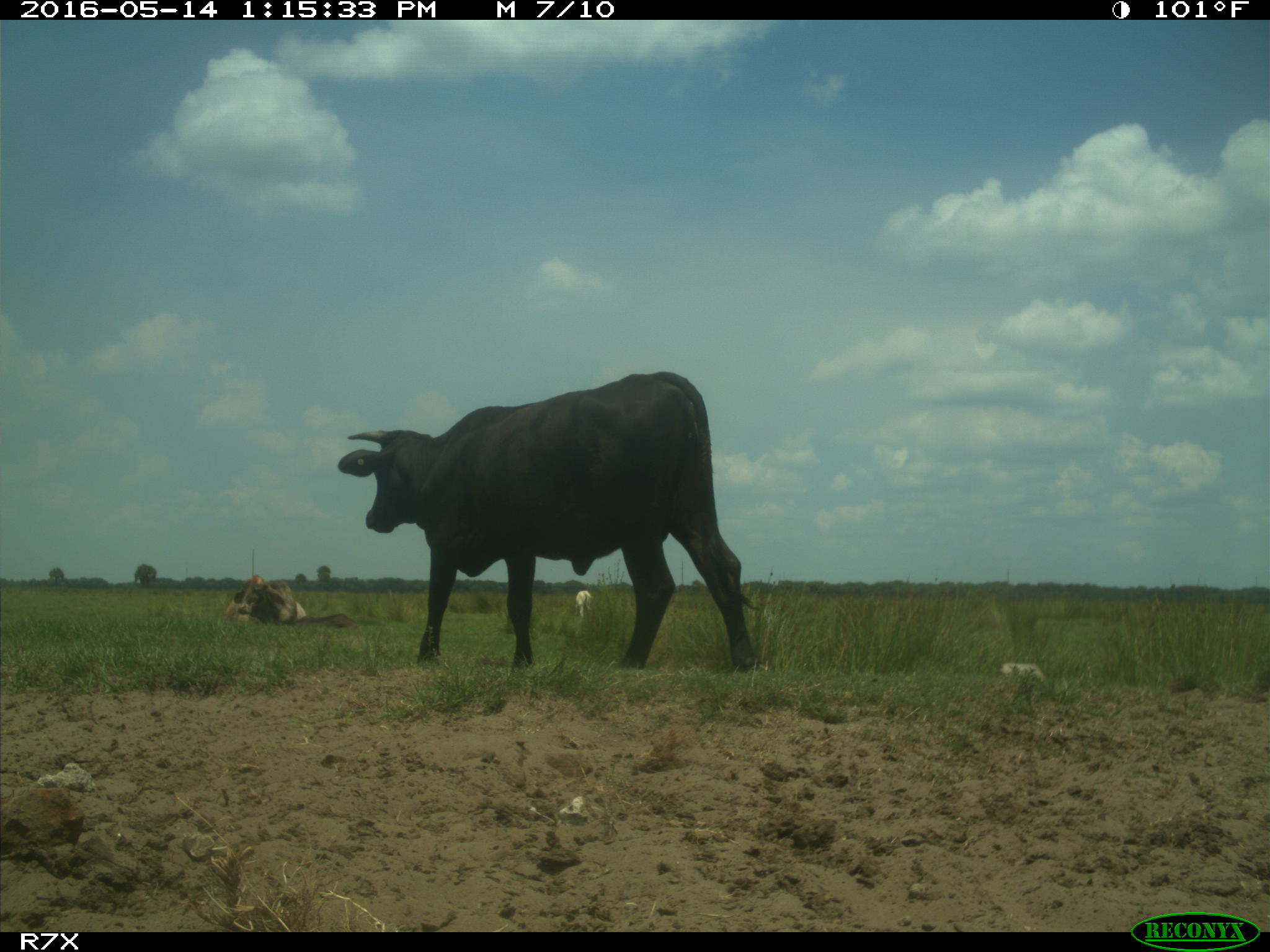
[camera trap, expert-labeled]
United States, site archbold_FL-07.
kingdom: Animalia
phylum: Chordata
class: Mammalia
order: Artiodactyla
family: Bovidae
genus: Bos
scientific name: Bos taurus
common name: domestic cow